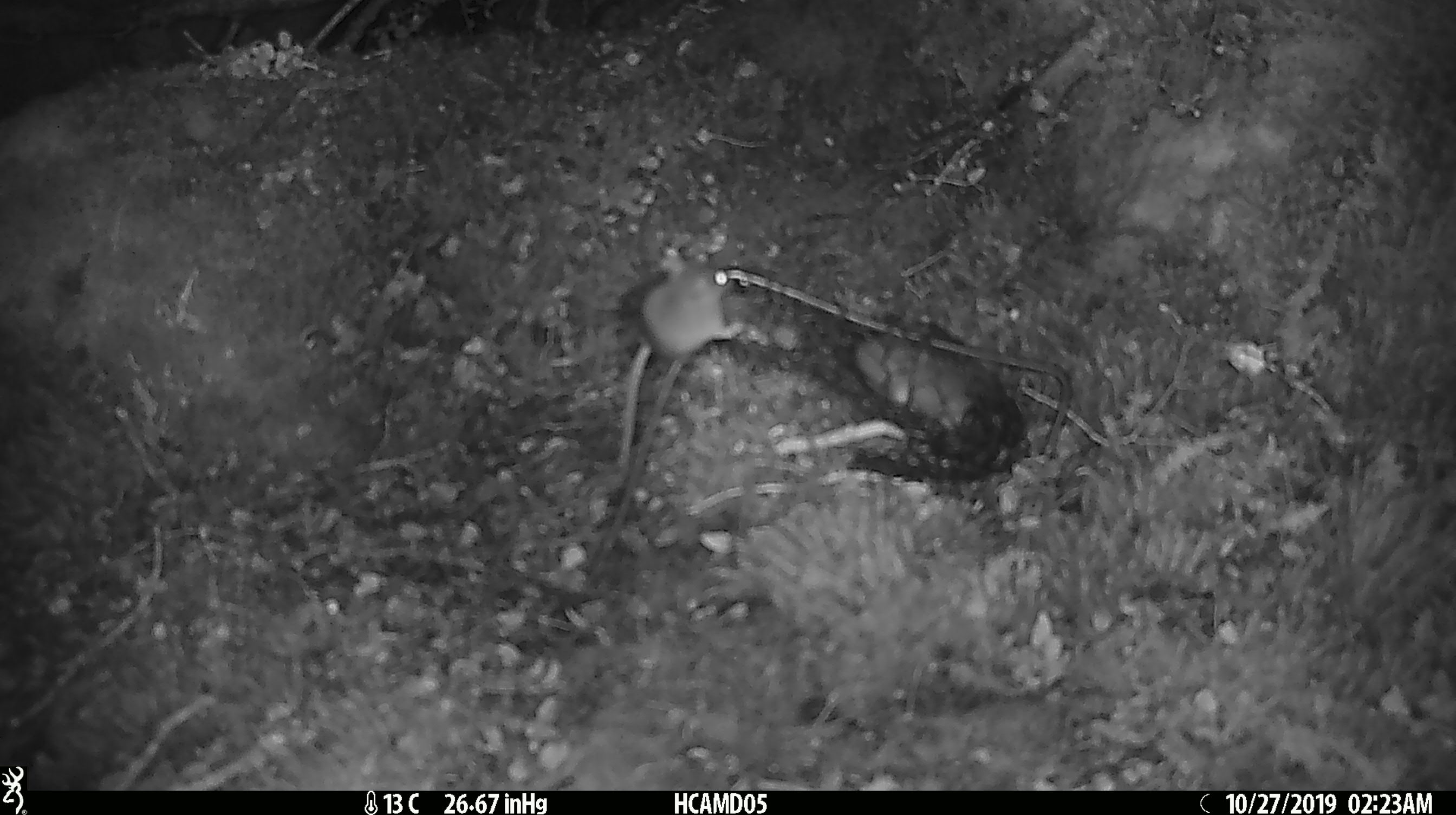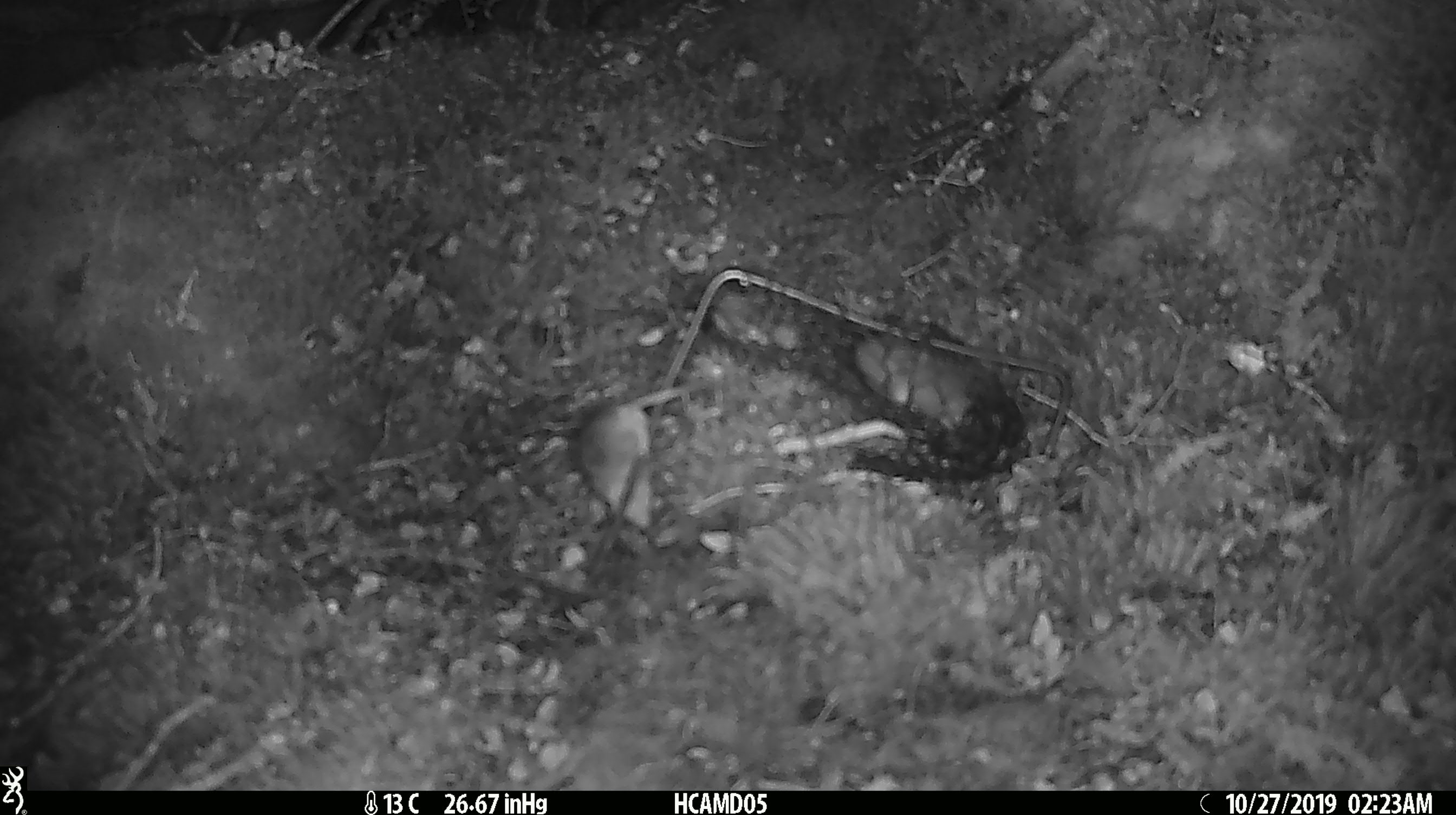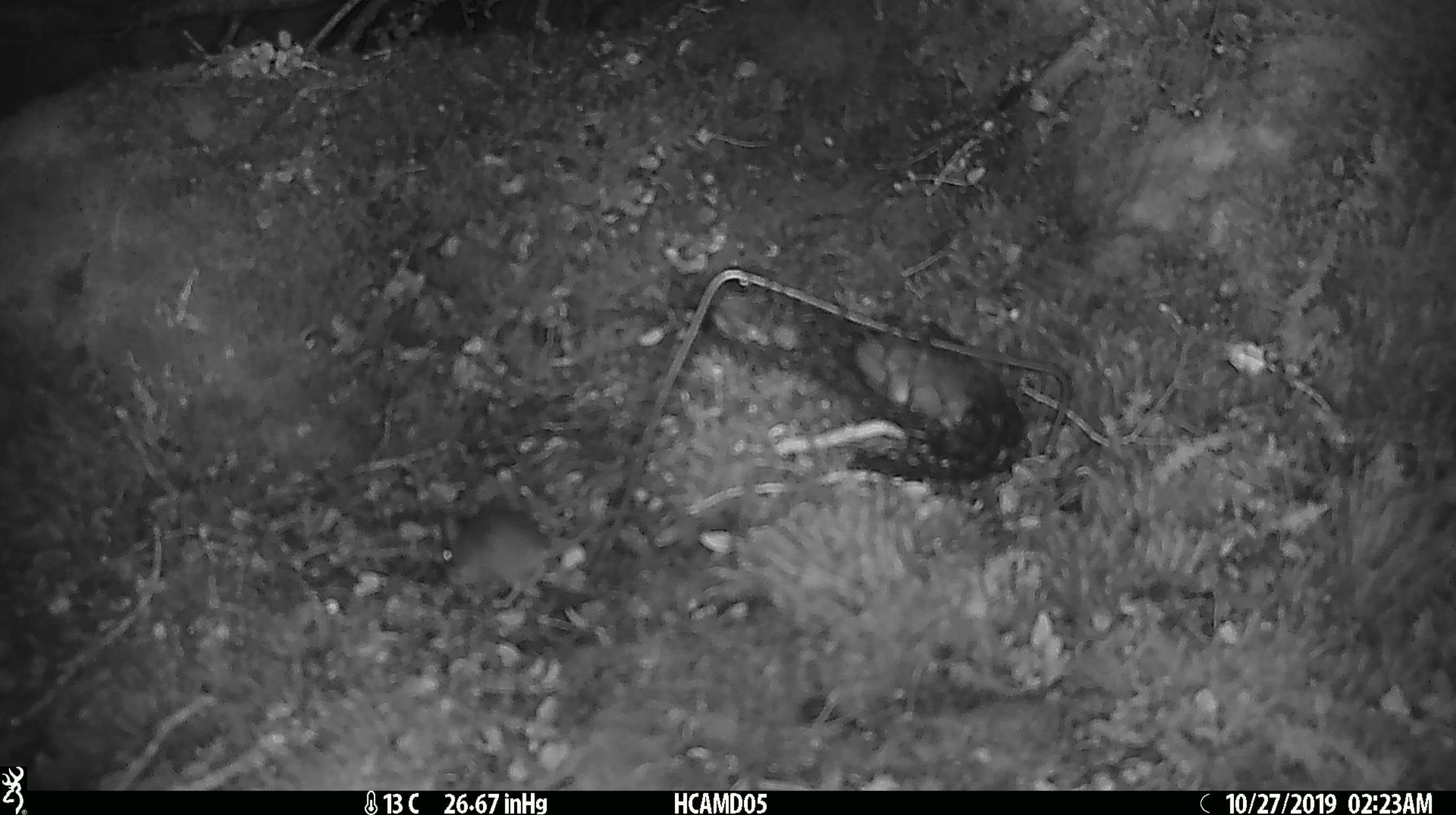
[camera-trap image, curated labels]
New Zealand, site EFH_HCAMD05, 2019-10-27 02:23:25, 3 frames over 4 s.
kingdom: Animalia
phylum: Chordata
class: Mammalia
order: Rodentia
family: Muridae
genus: Mus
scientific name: Mus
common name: mouse